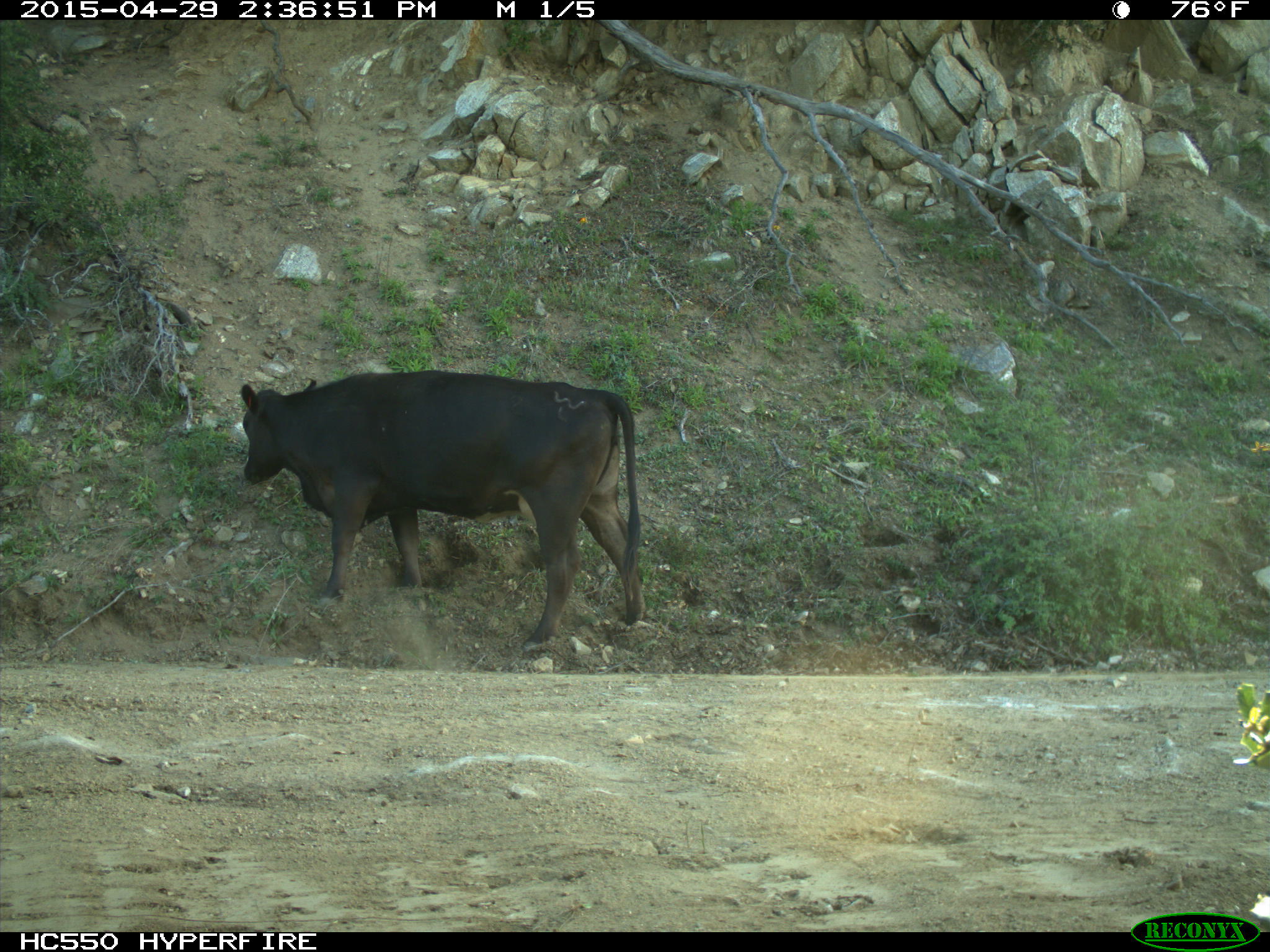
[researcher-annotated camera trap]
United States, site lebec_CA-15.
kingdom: Animalia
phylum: Chordata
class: Mammalia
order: Artiodactyla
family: Bovidae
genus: Bos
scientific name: Bos taurus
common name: domestic cow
Bos taurus (domestic cow).